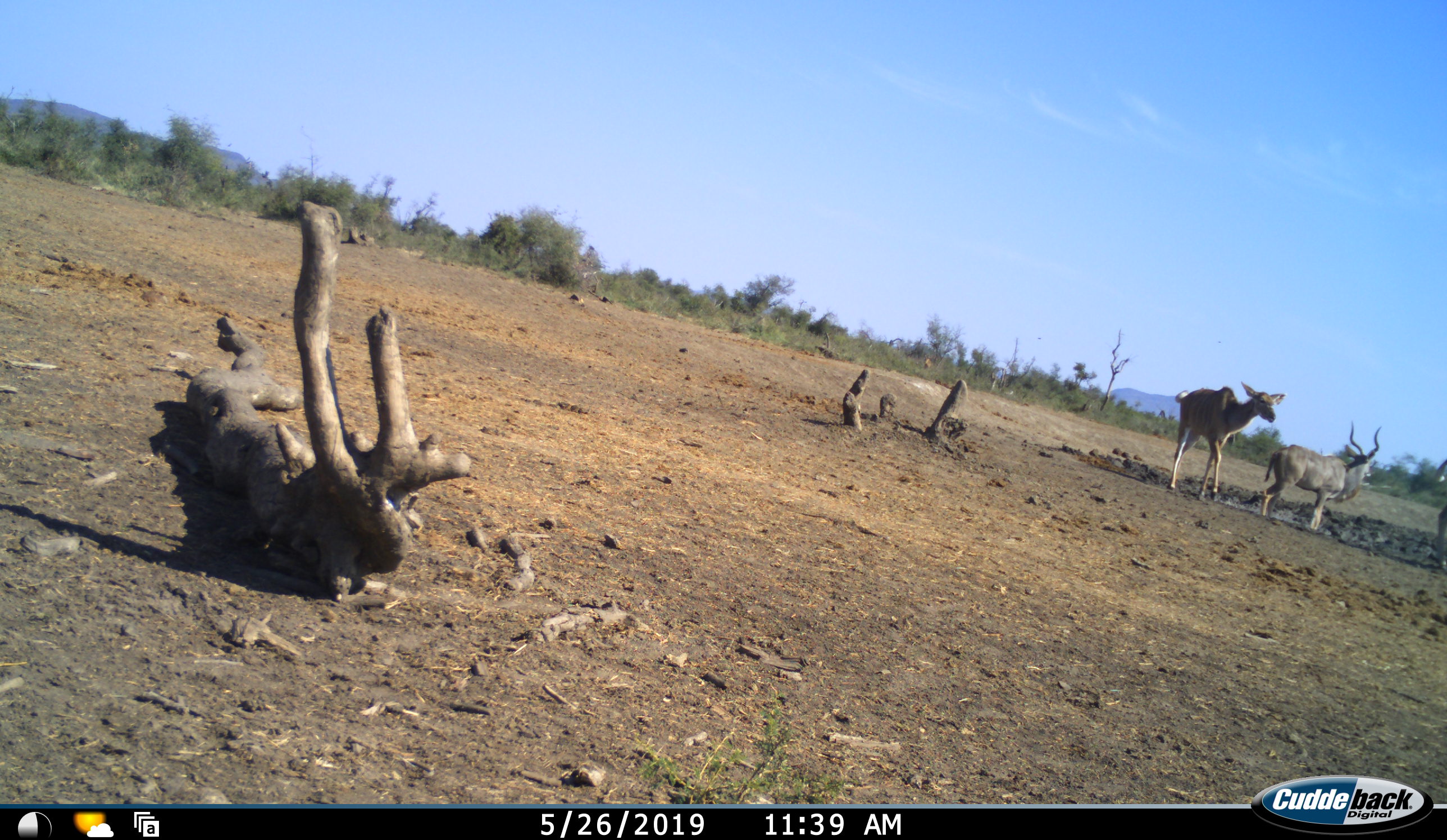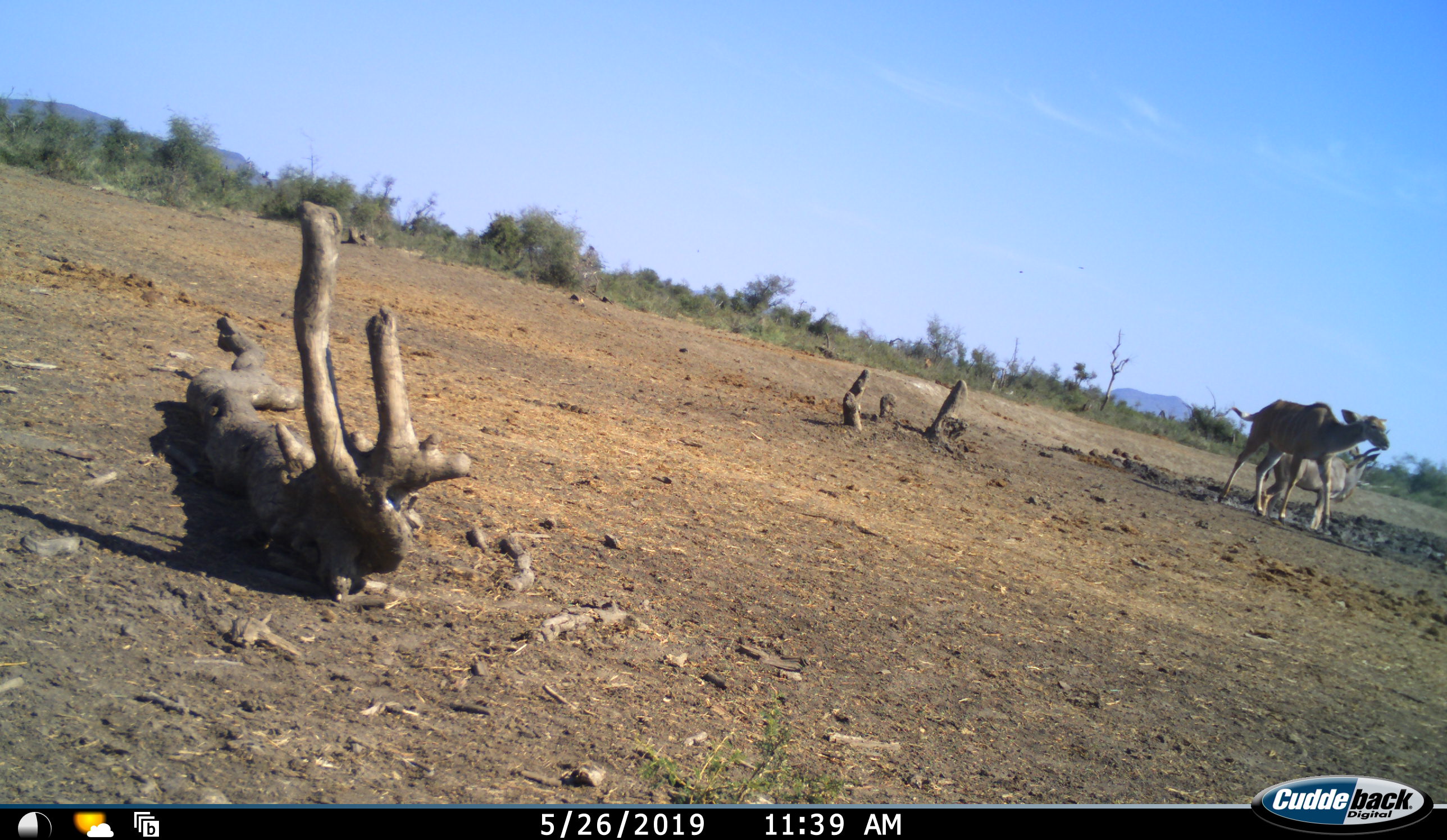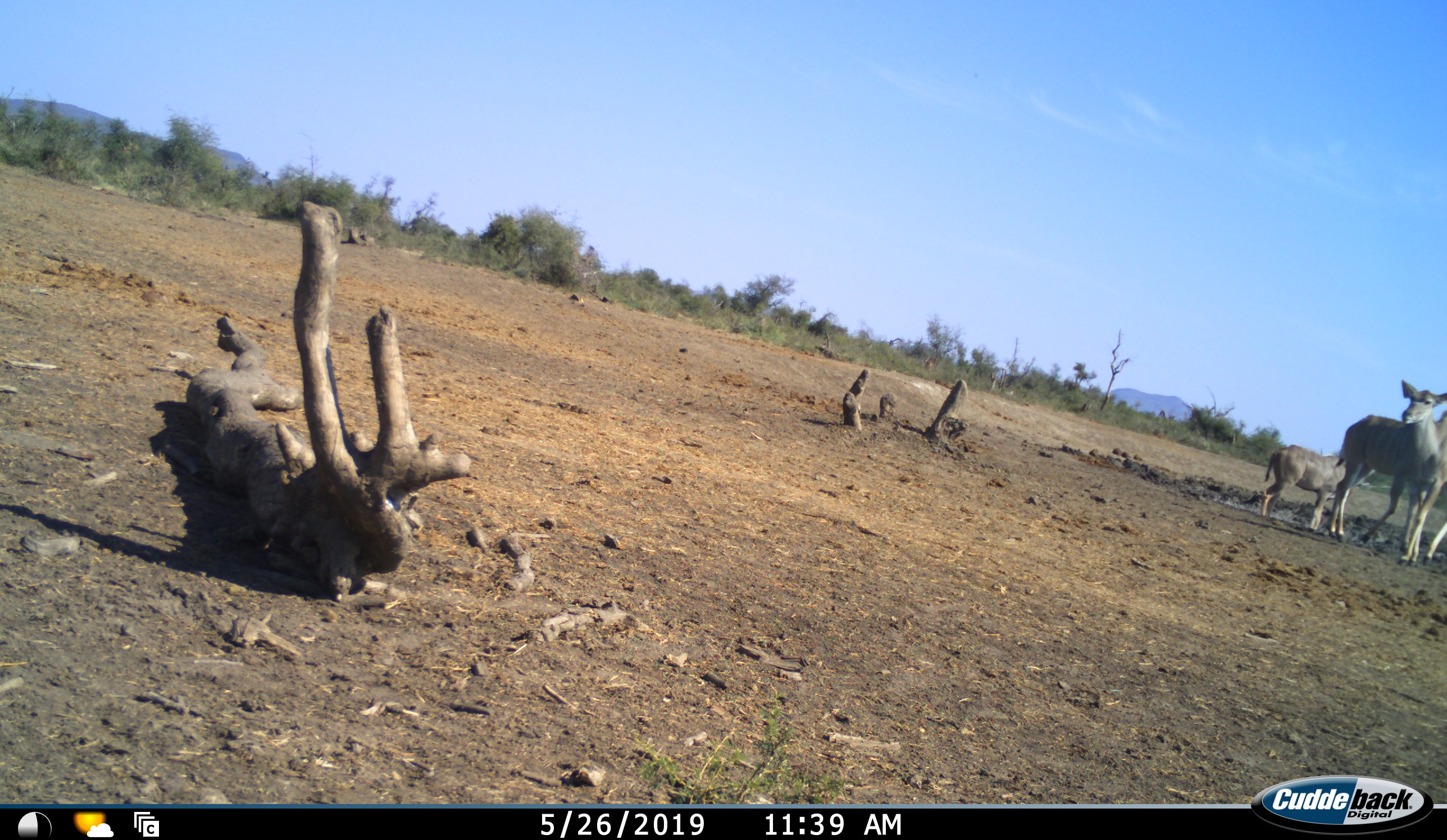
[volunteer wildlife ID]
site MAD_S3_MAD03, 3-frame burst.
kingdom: Animalia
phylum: Chordata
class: Mammalia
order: Artiodactyla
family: Bovidae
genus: Tragelaphus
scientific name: Tragelaphus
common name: kudu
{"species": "kudu (Tragelaphus)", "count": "3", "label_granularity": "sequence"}